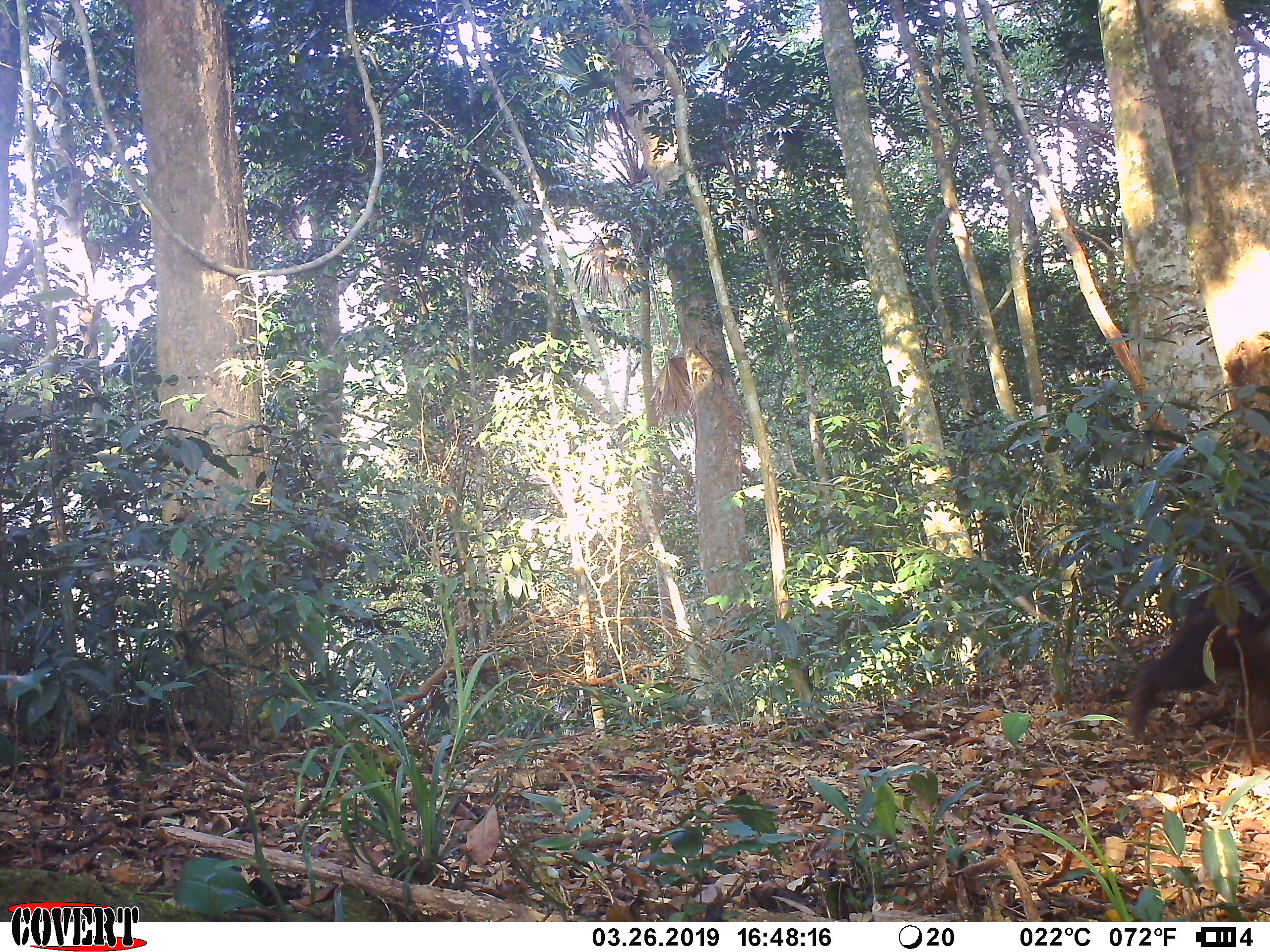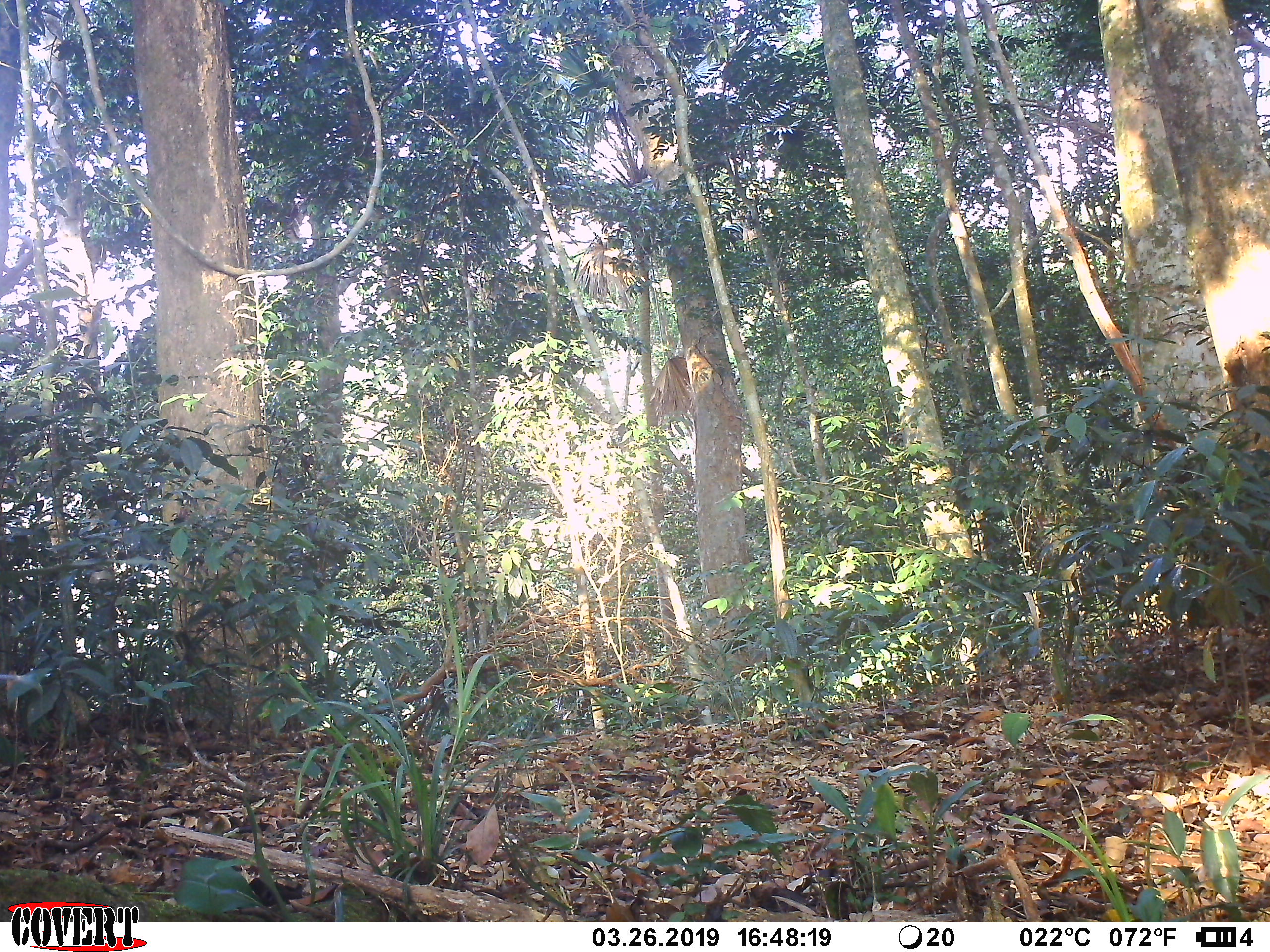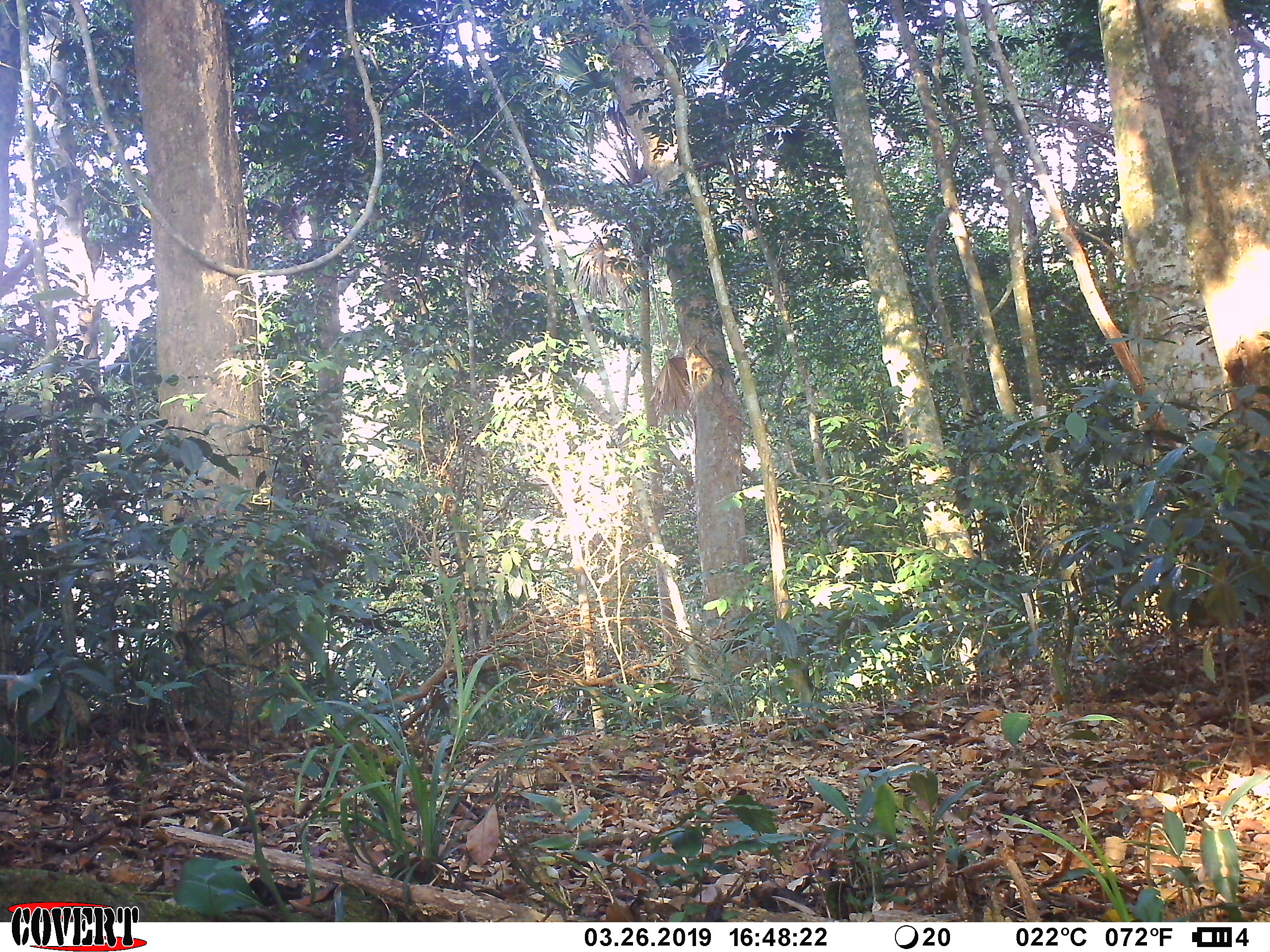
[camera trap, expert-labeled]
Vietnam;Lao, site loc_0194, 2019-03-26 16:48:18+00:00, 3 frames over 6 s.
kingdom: Animalia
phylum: Chordata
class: Mammalia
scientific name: Mammalia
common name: mammal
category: unidentified small mammal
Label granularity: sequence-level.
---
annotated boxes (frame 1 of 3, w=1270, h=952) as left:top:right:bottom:
unidentified small mammal: 1124:549:1265:744